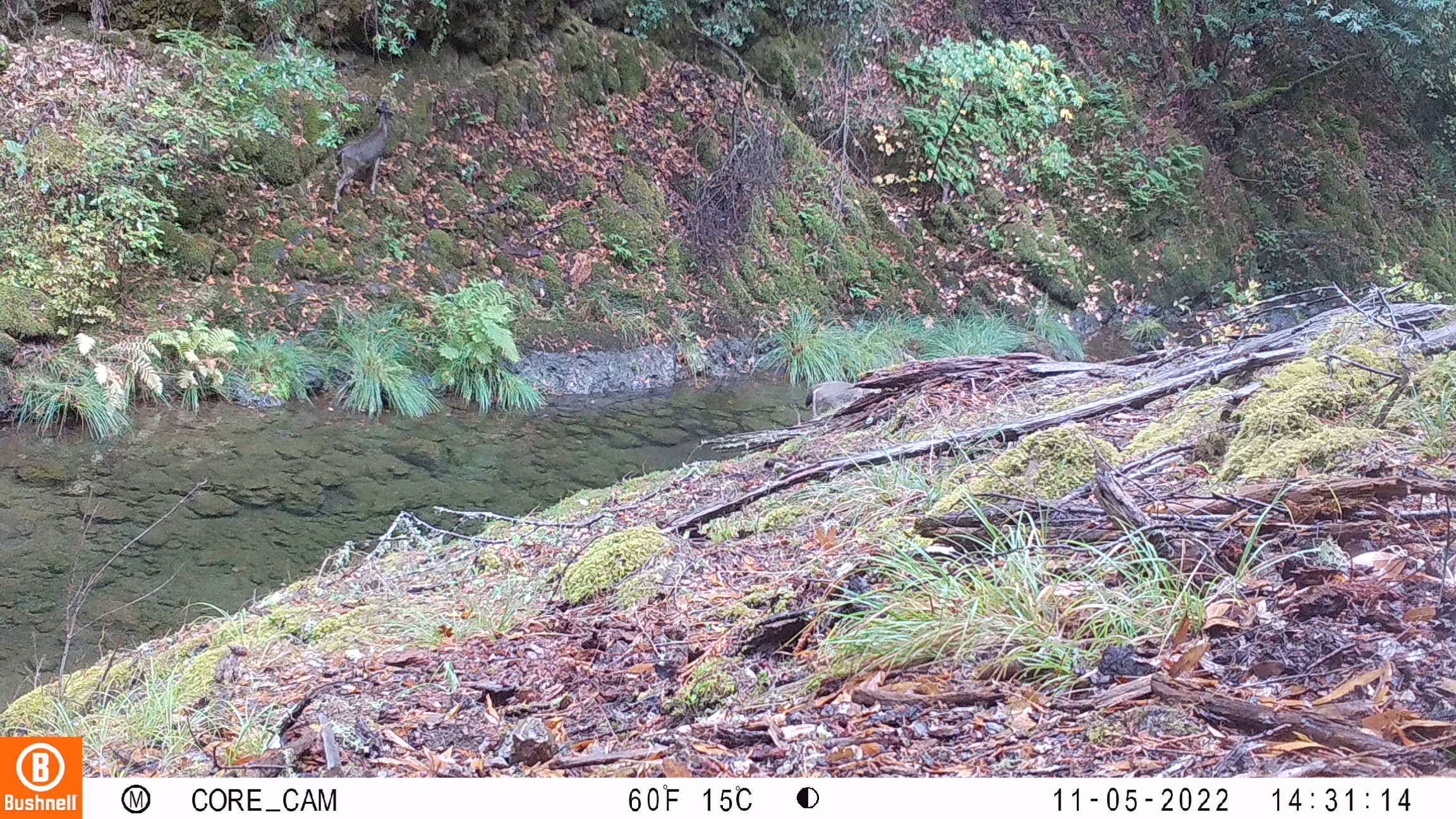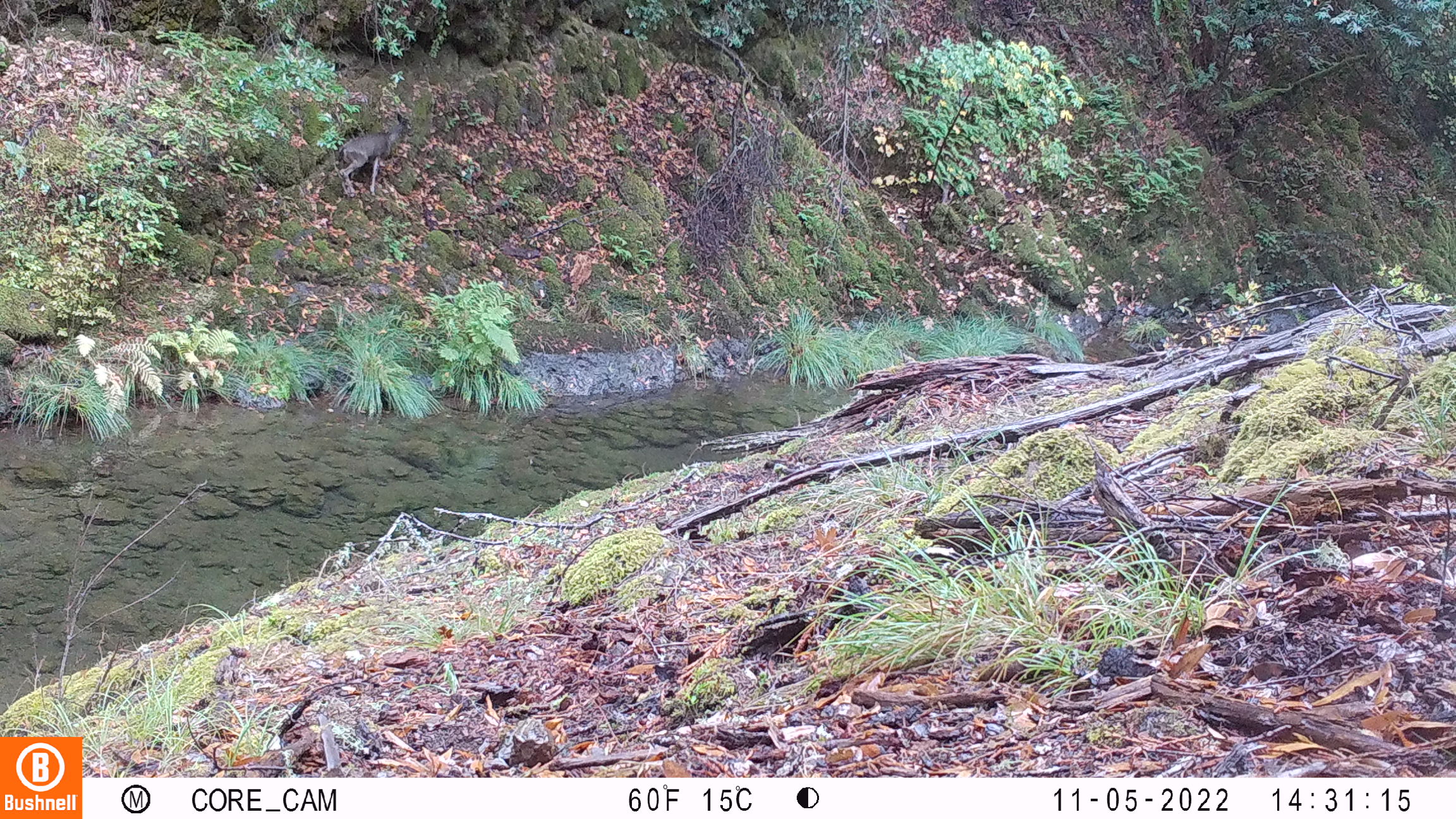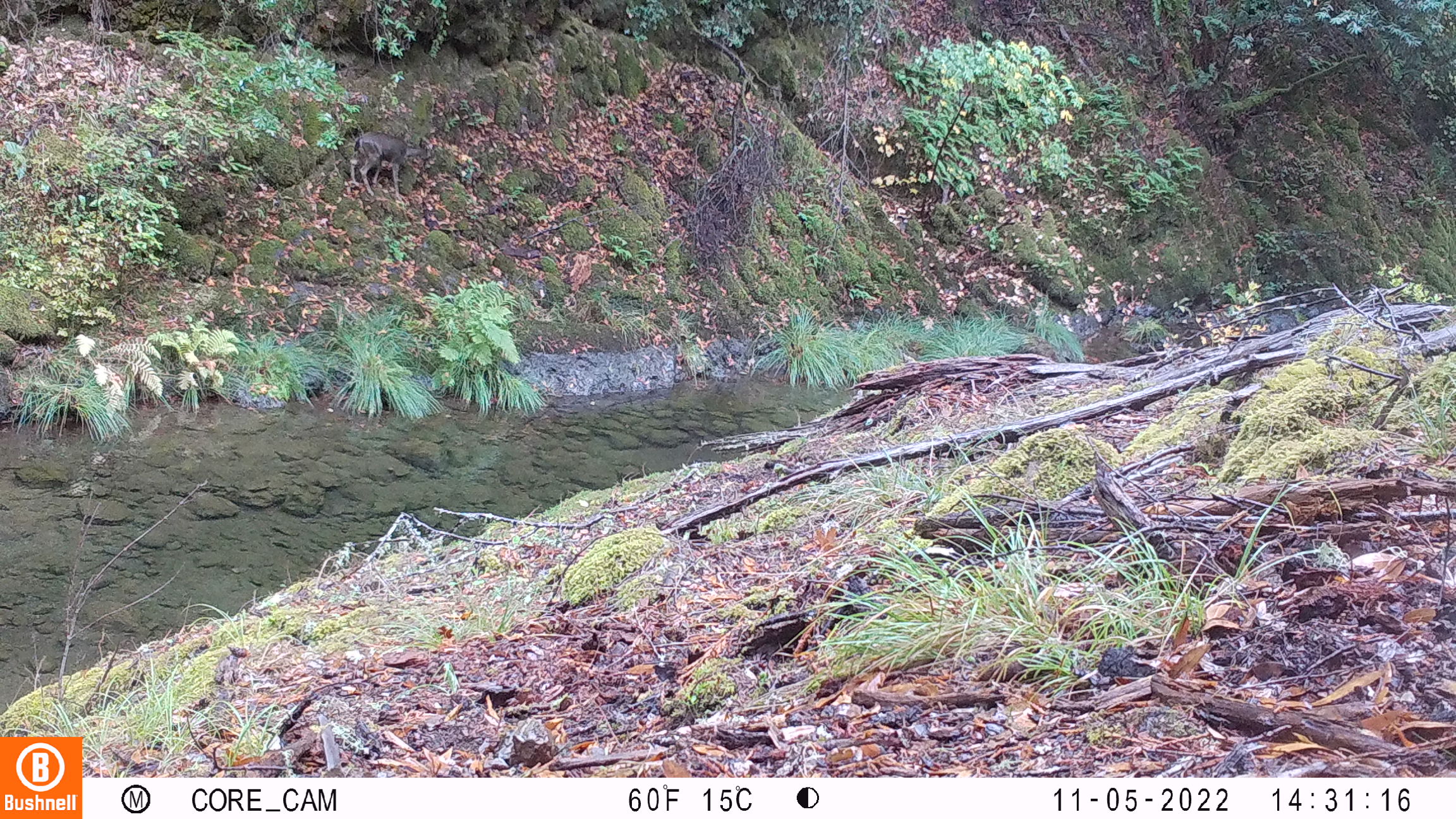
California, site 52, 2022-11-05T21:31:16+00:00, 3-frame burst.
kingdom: Animalia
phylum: Chordata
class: Mammalia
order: Artiodactyla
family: Cervidae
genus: Odocoileus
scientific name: Odocoileus hemionus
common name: mule deer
Mule deer (Odocoileus hemionus).